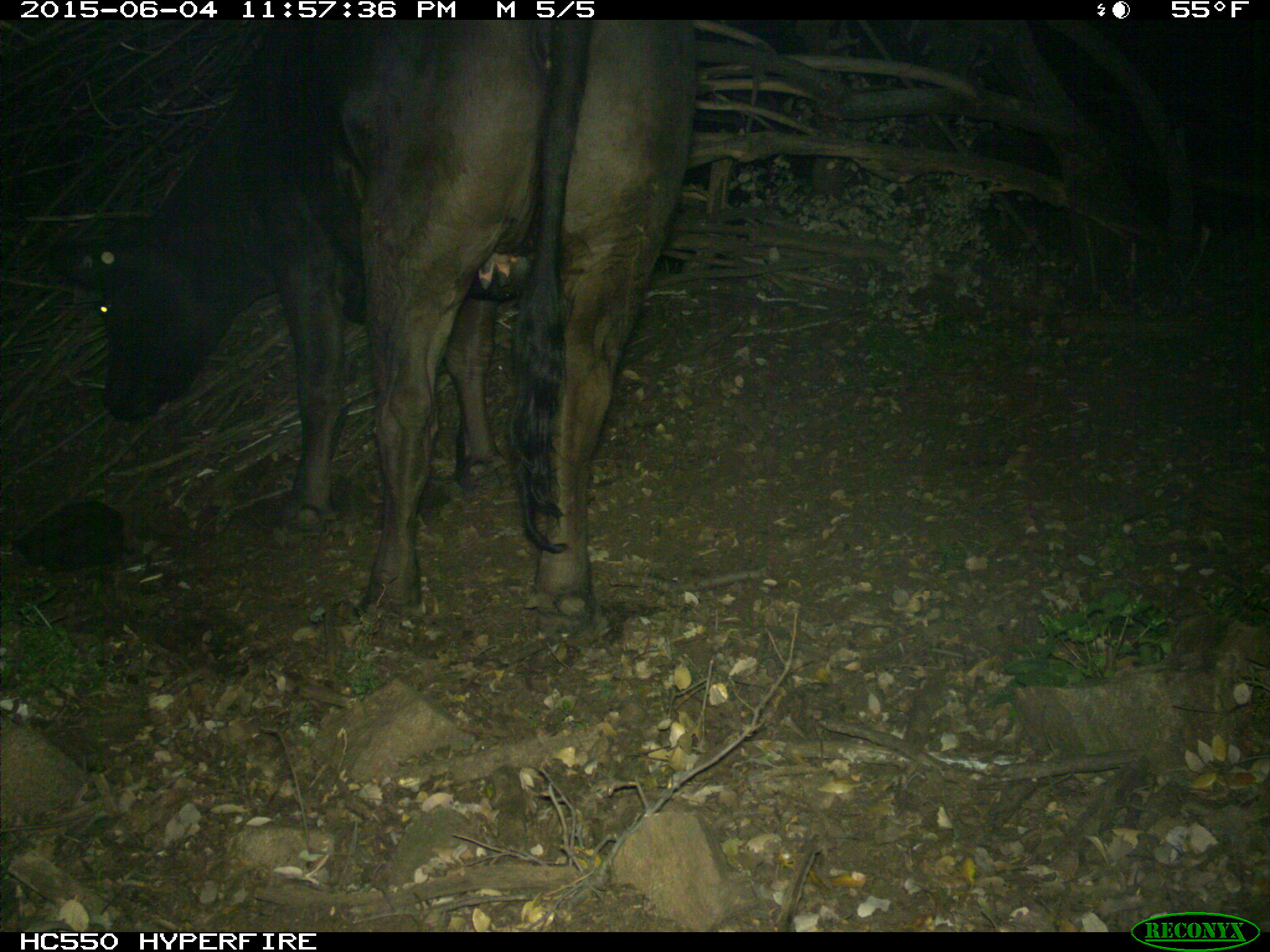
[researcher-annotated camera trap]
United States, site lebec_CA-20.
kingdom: Animalia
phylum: Chordata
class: Mammalia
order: Artiodactyla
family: Bovidae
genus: Bos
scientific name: Bos taurus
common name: domestic cow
Bos taurus (domestic cow).